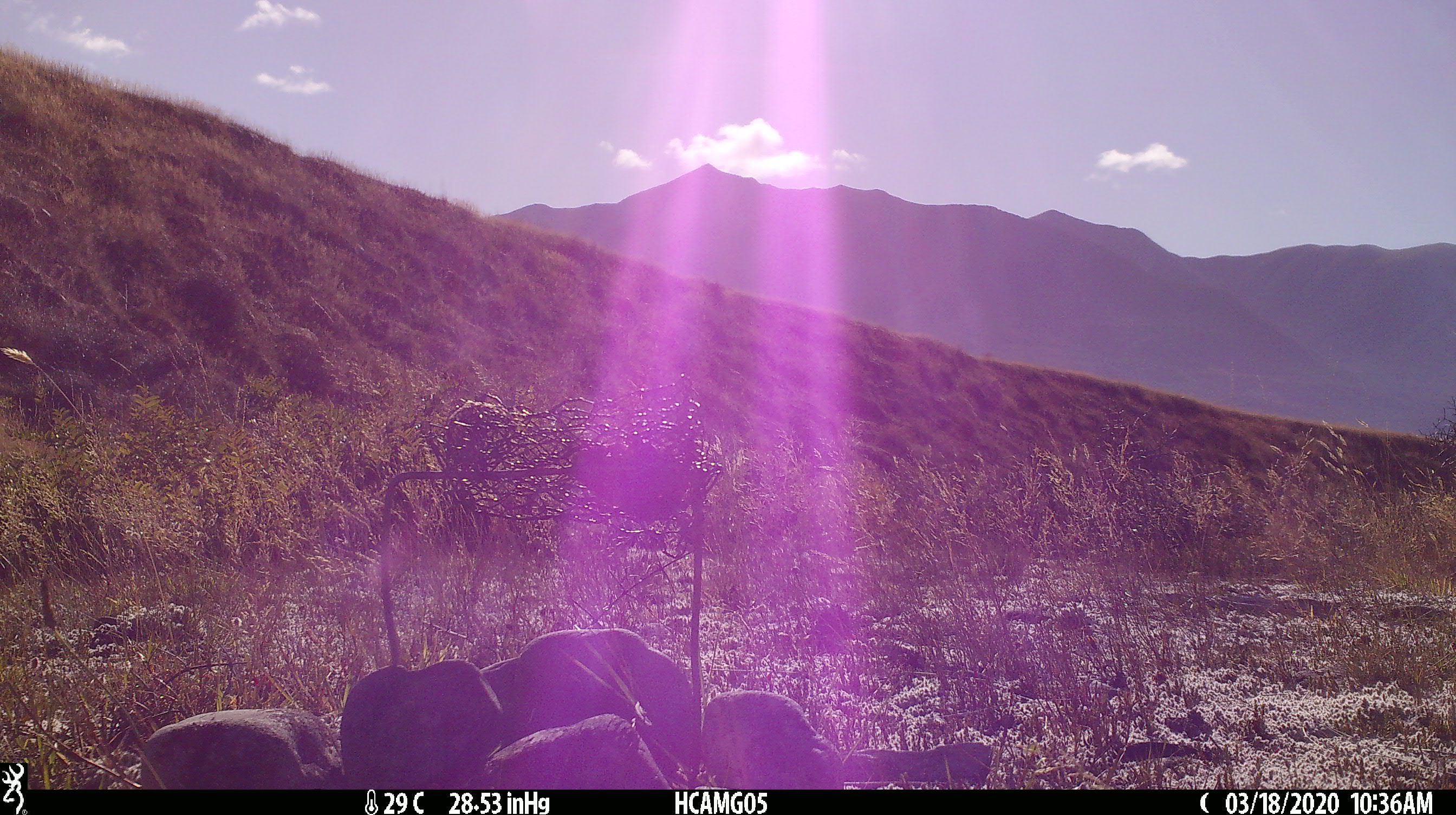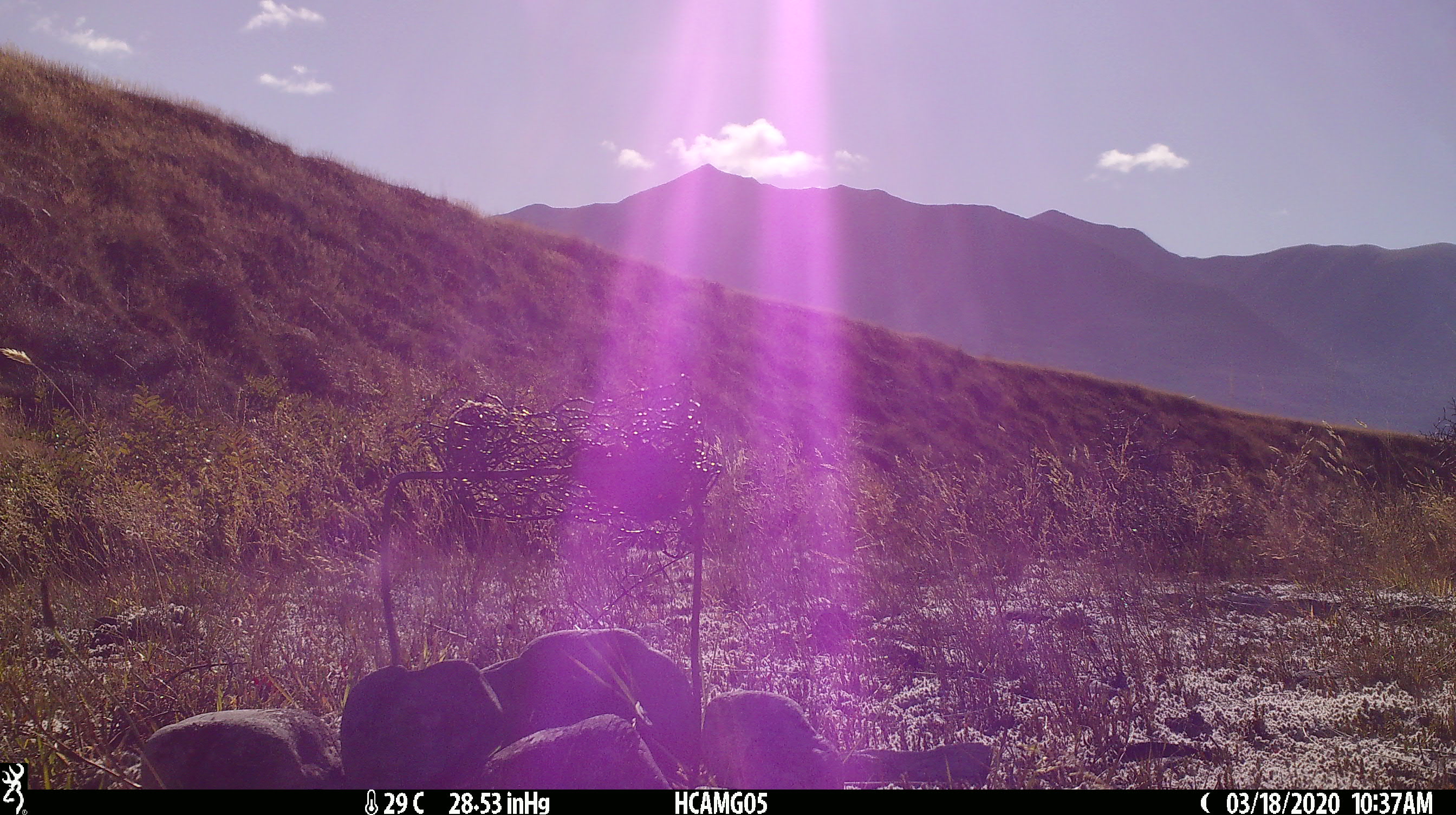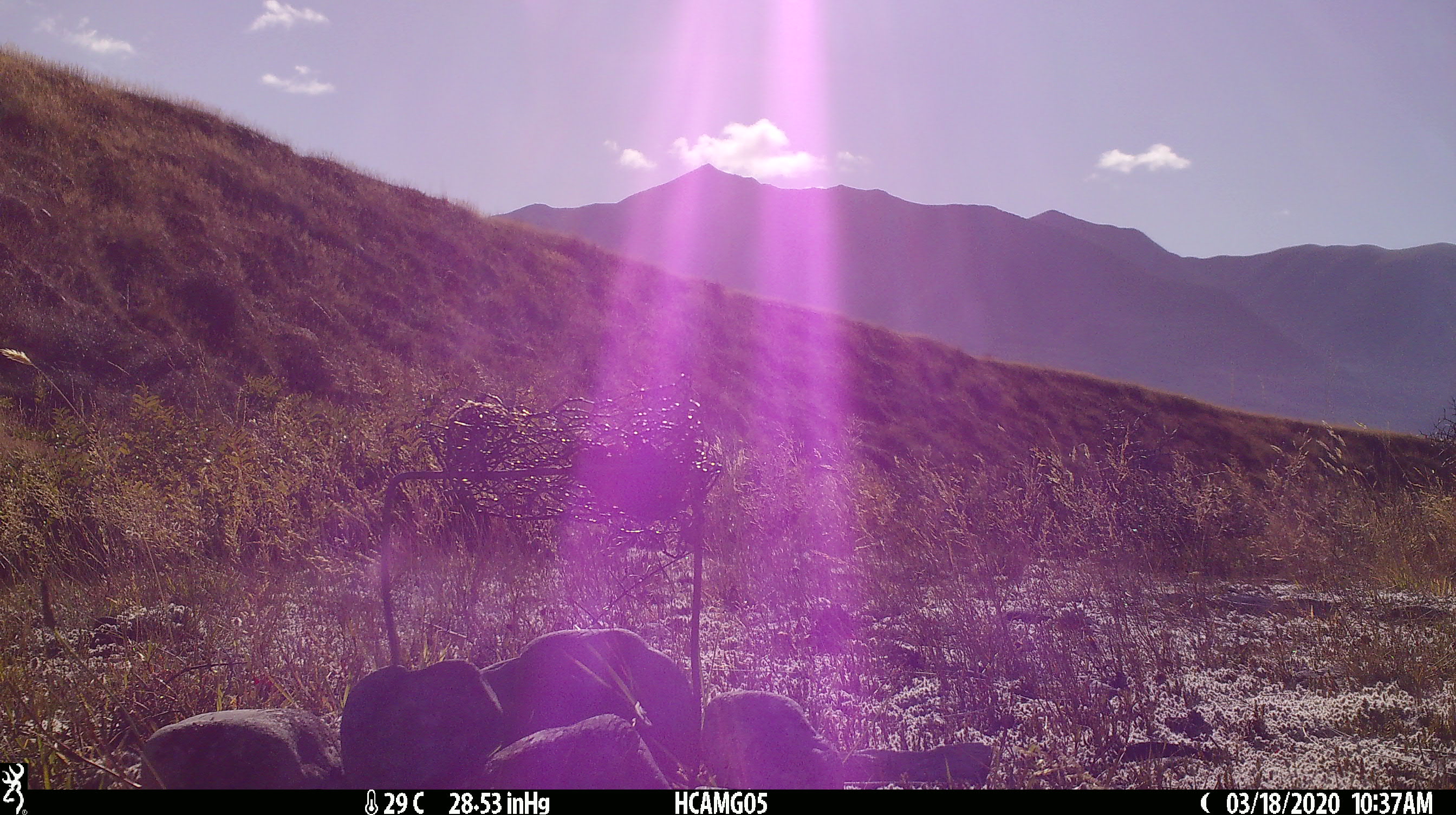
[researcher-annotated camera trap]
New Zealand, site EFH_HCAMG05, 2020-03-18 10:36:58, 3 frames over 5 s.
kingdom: Animalia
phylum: Chordata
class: Mammalia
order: Rodentia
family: Muridae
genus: Rattus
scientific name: Rattus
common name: rat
Rat (Rattus).